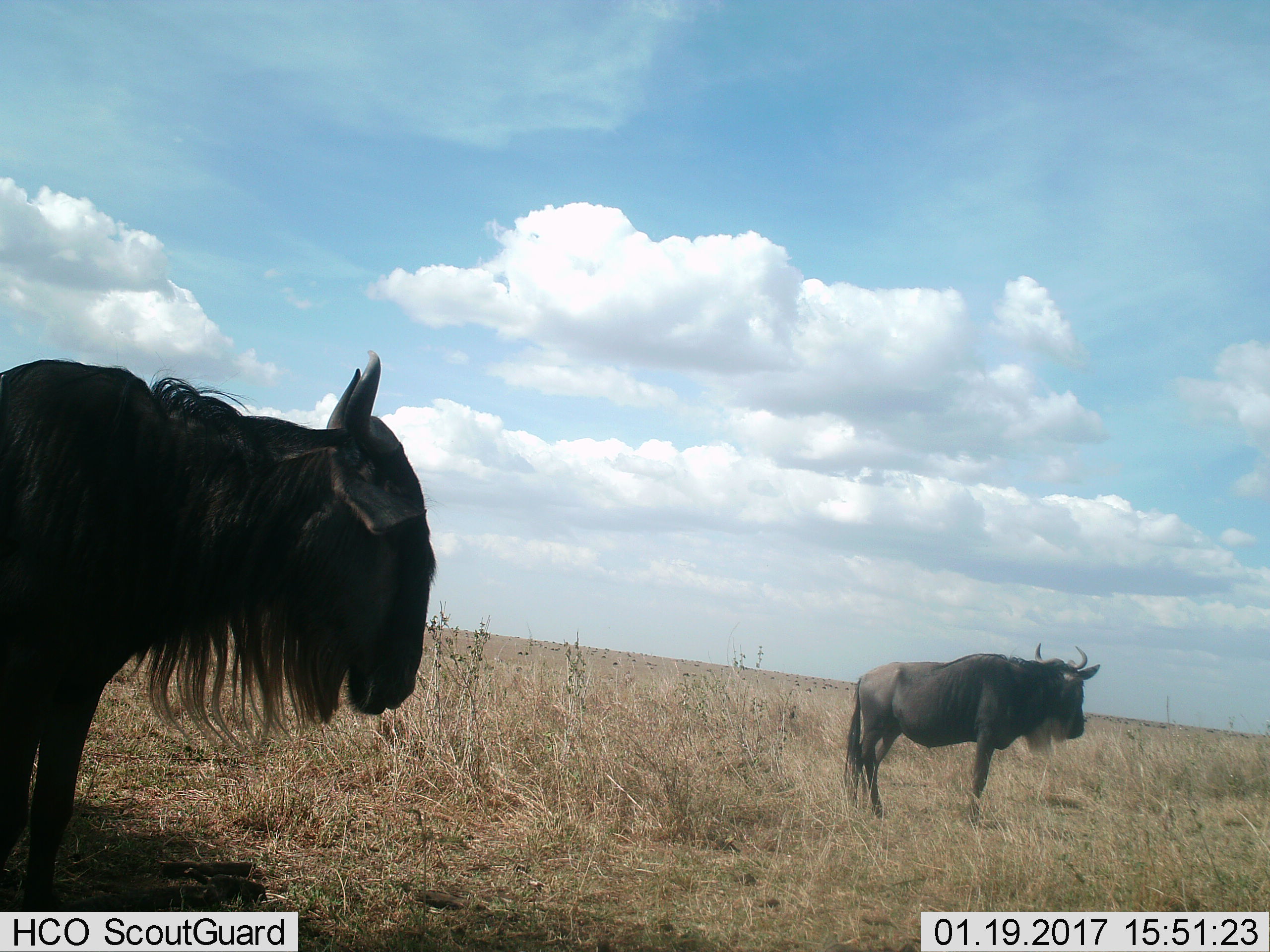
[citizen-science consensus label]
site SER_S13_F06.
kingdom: Animalia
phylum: Chordata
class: Mammalia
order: Artiodactyla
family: Bovidae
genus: Connochaetes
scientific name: Connochaetes taurinus taurinus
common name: blue wildebeest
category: wildebeestblue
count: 2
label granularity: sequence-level